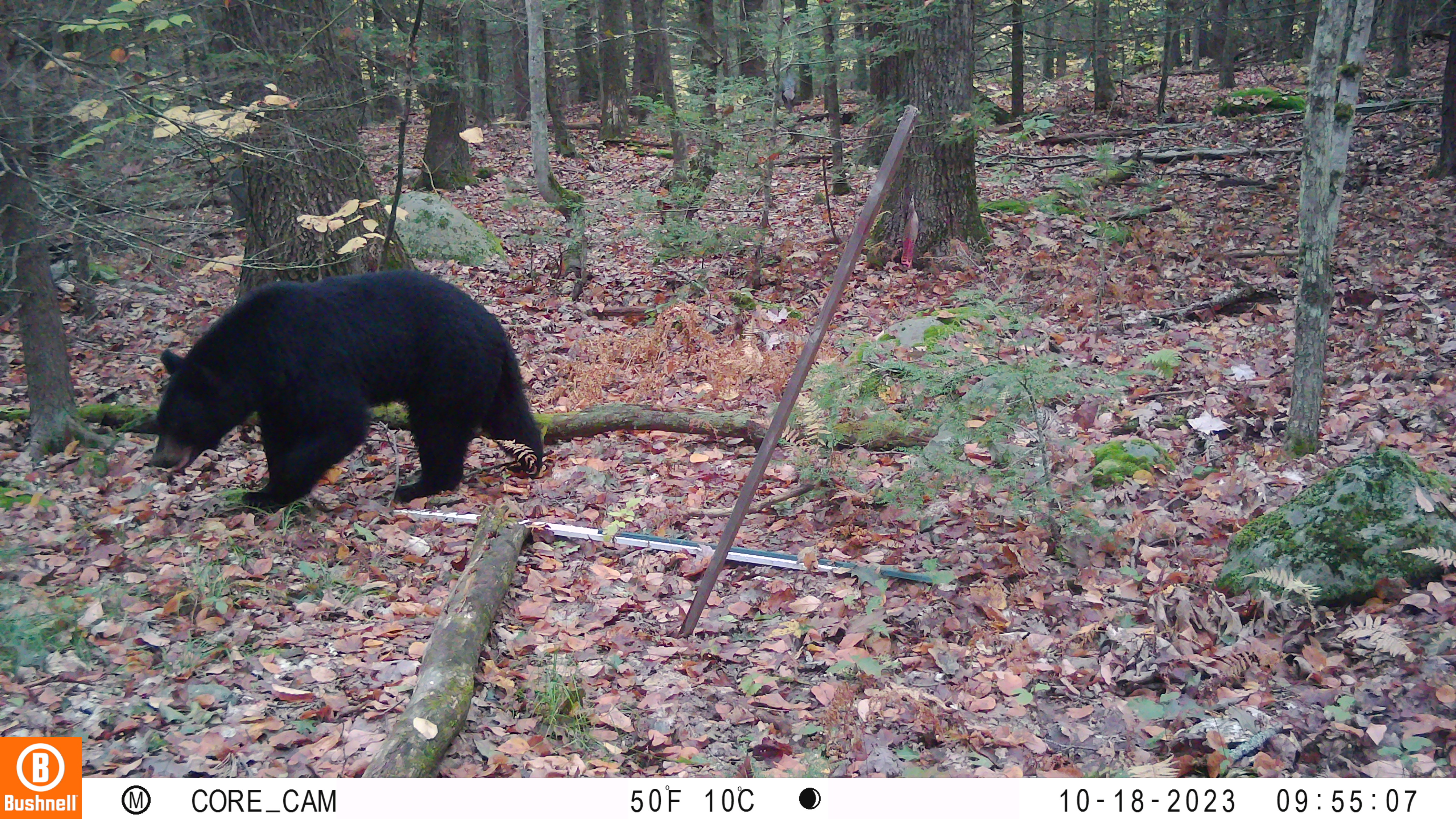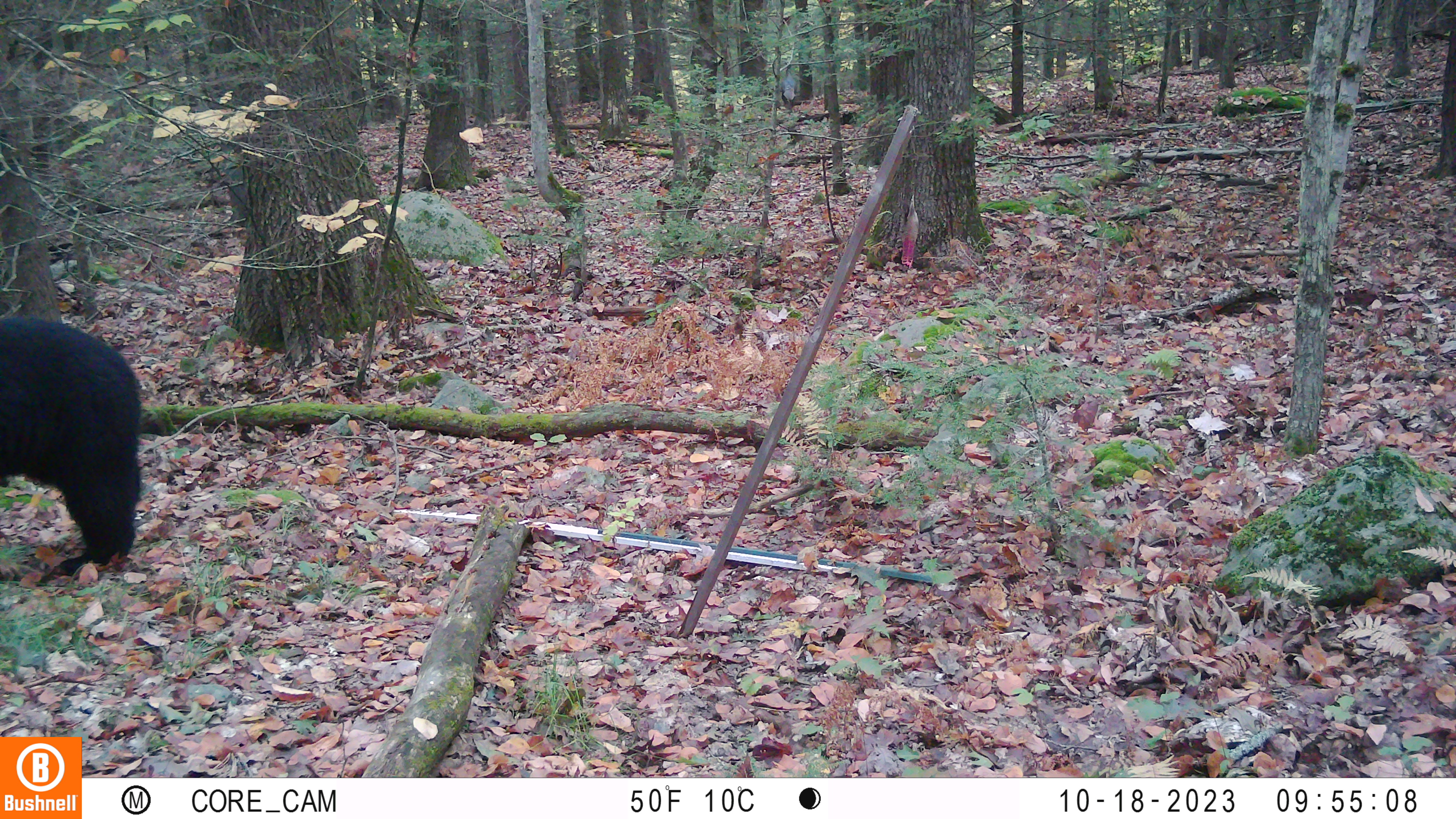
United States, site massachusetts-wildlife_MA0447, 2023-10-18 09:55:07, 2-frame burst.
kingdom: Animalia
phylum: Chordata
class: Mammalia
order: Carnivora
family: Ursidae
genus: Ursus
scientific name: Ursus americanus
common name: black bear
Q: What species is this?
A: Black bear (Ursus americanus).